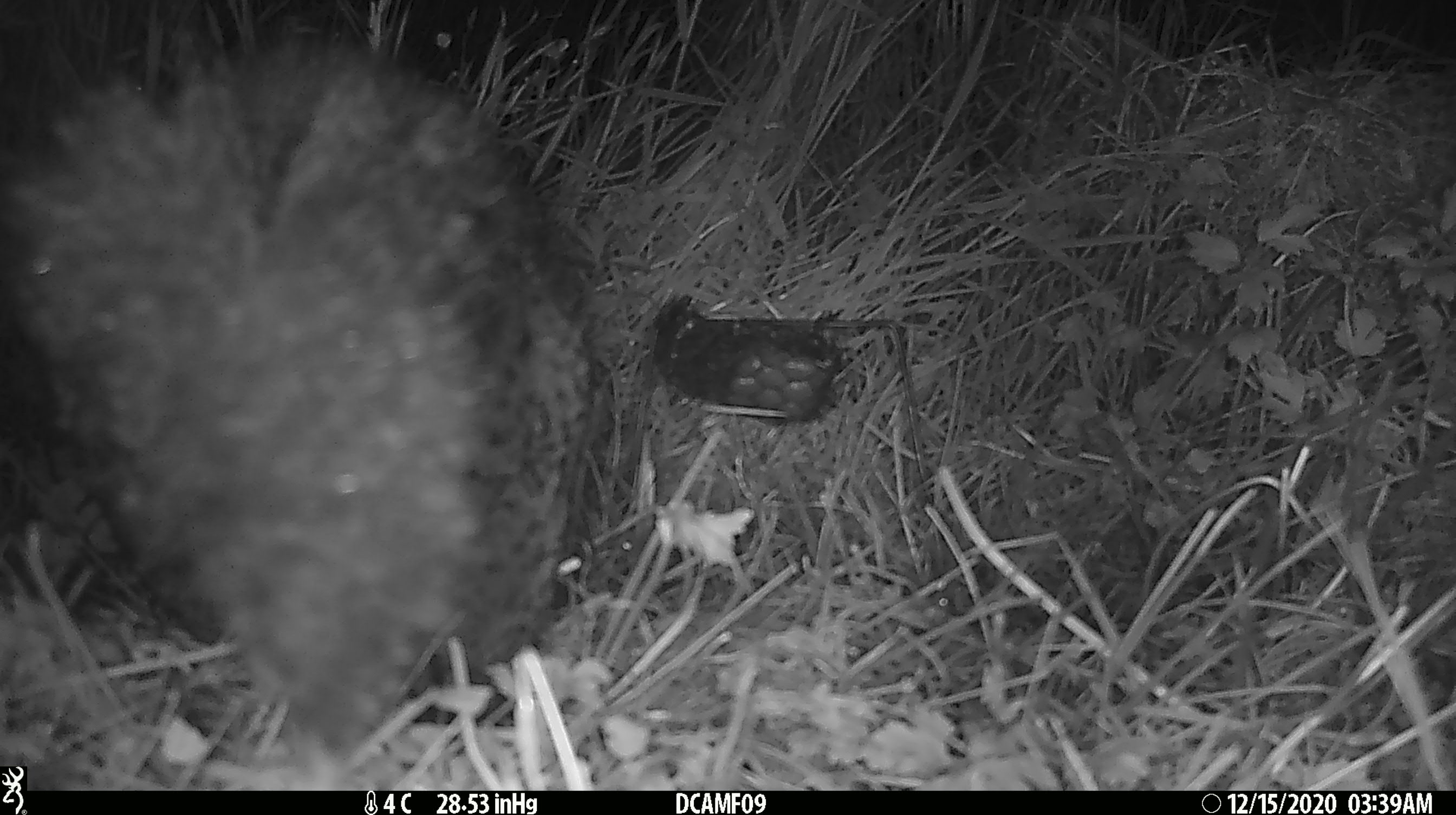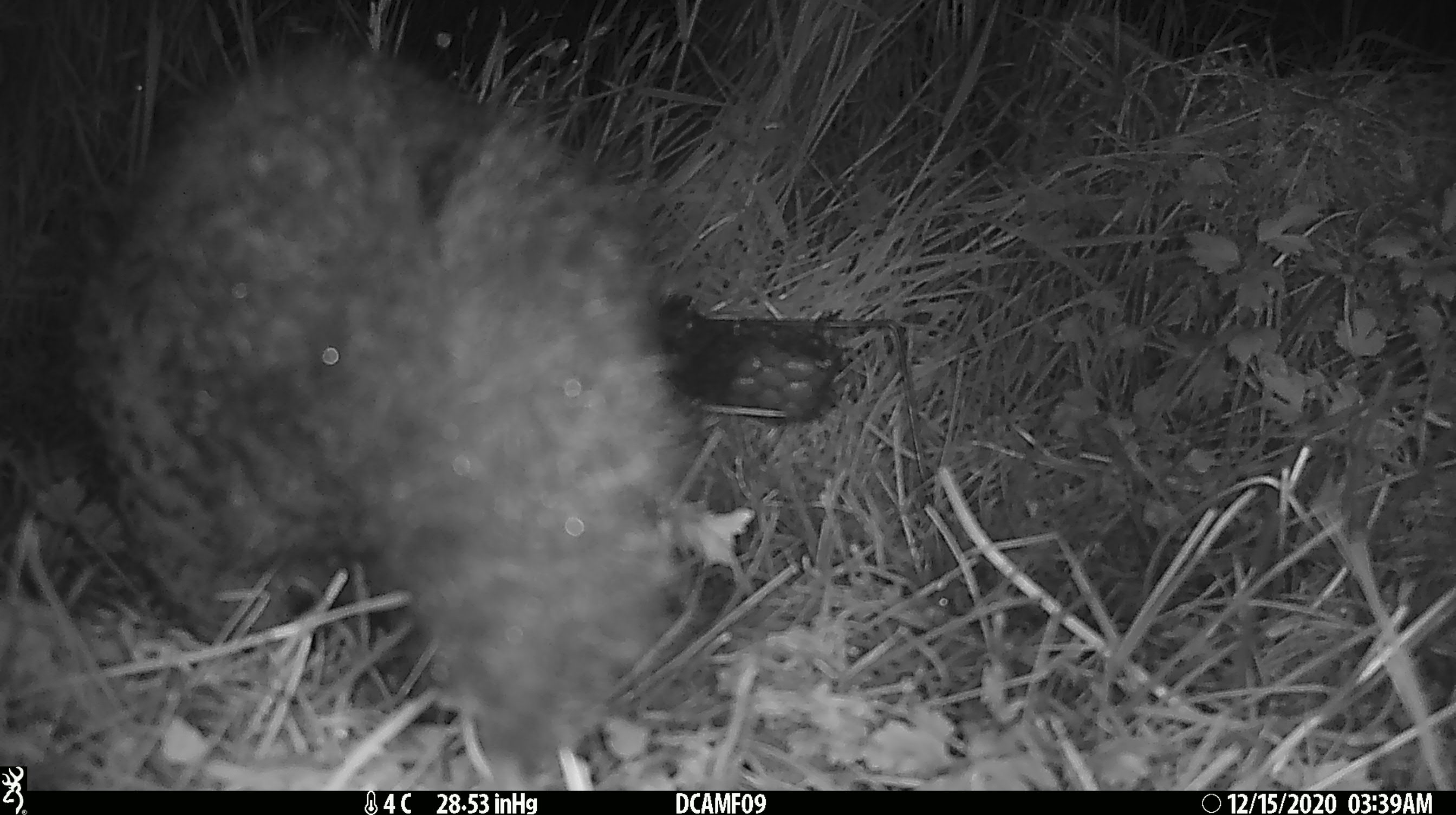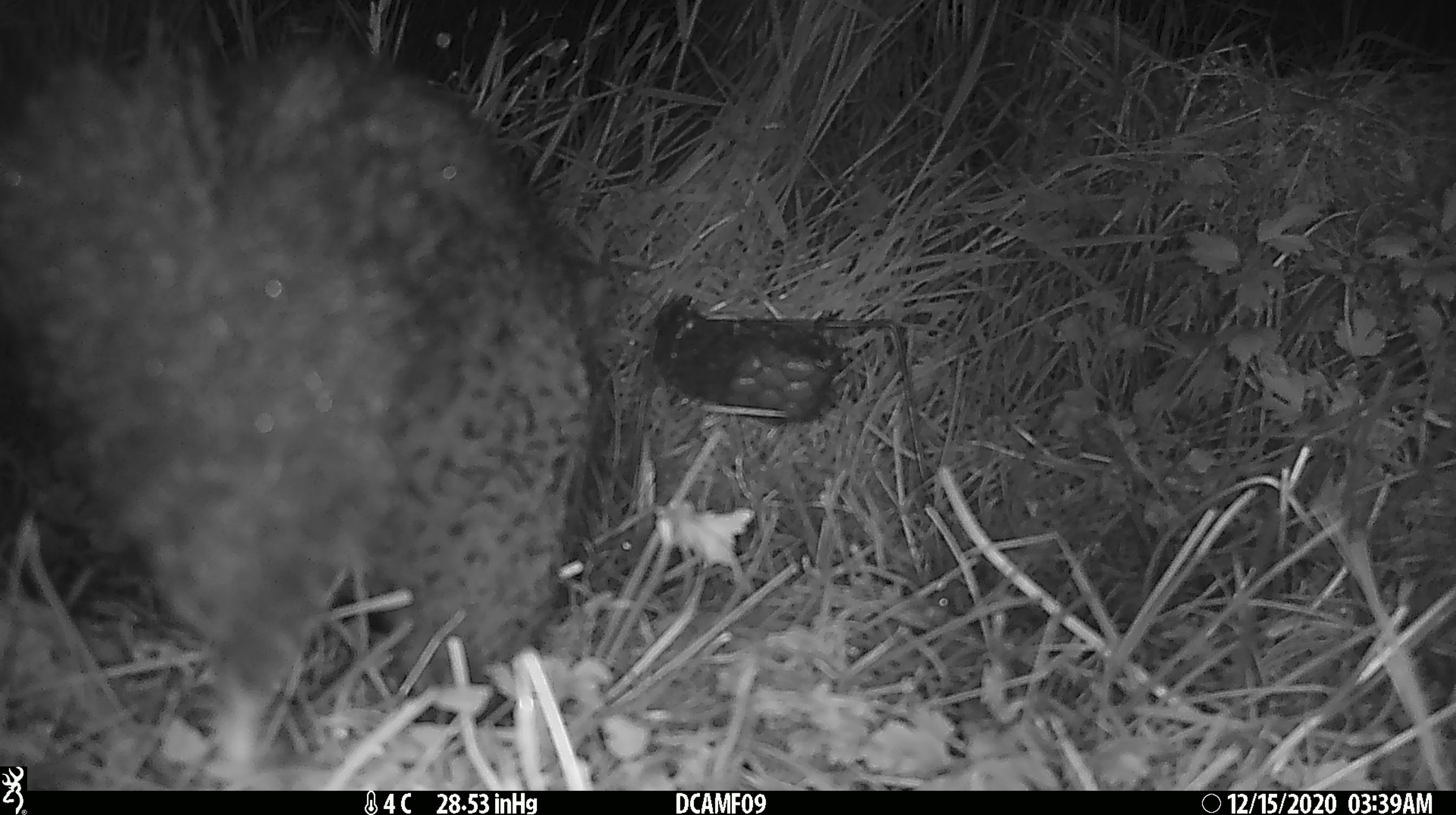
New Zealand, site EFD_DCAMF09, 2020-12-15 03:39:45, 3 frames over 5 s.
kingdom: Animalia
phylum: Chordata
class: Mammalia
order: Diprotodontia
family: Phalangeridae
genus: Trichosurus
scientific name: Trichosurus vulpecula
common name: common brushtail possum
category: possum